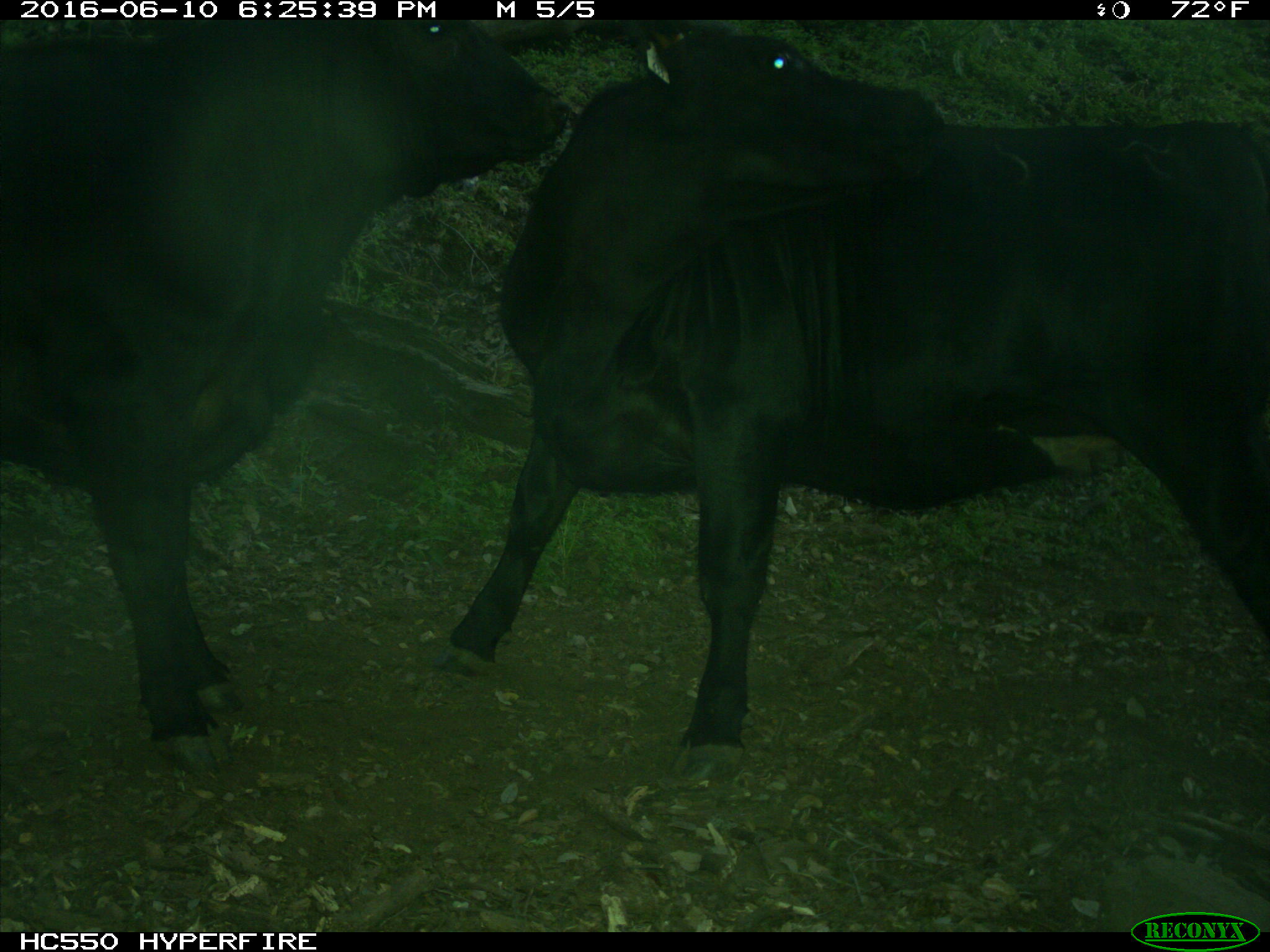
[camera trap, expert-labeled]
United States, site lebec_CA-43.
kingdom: Animalia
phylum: Chordata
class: Mammalia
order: Artiodactyla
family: Bovidae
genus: Bos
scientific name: Bos taurus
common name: domestic cow